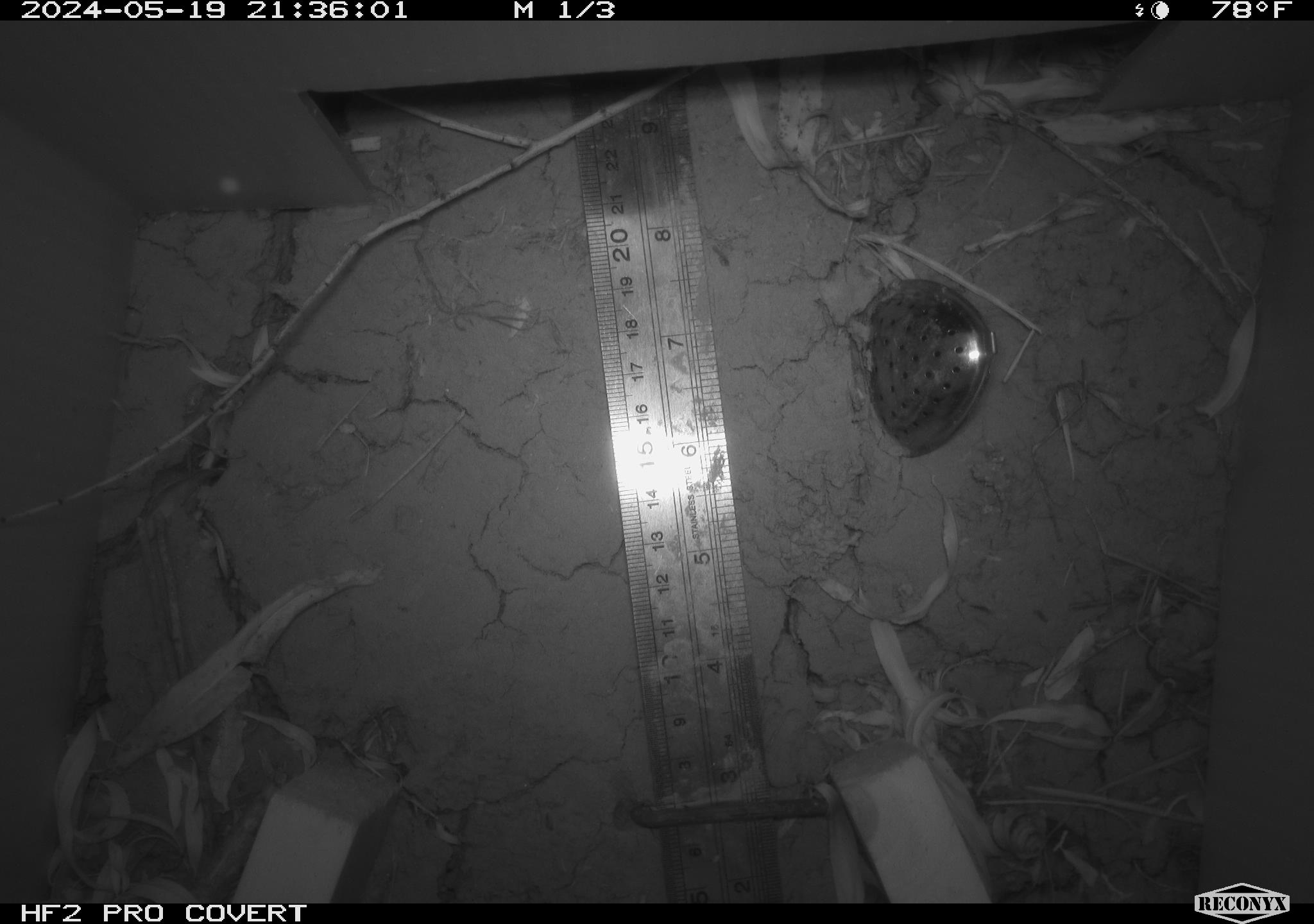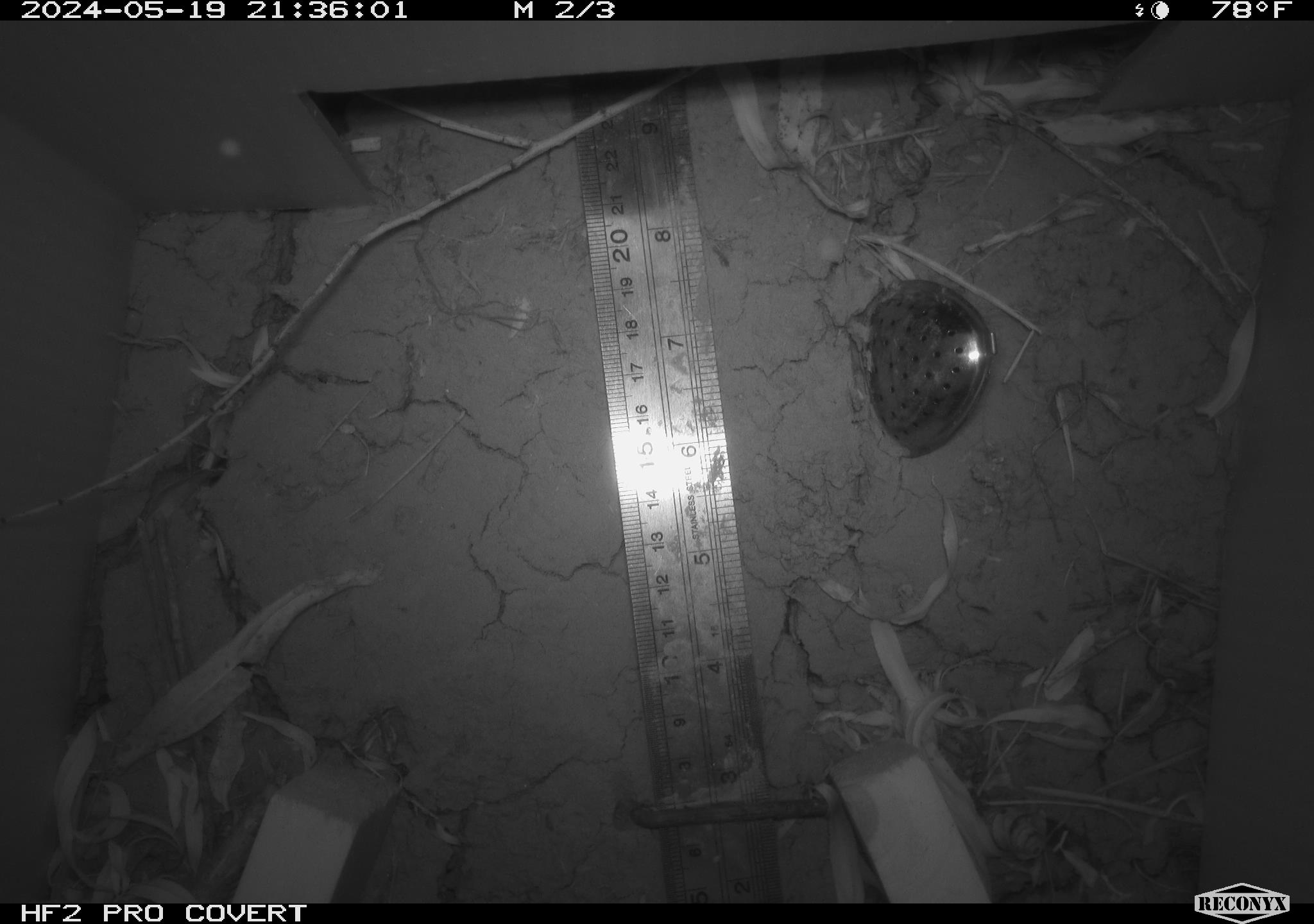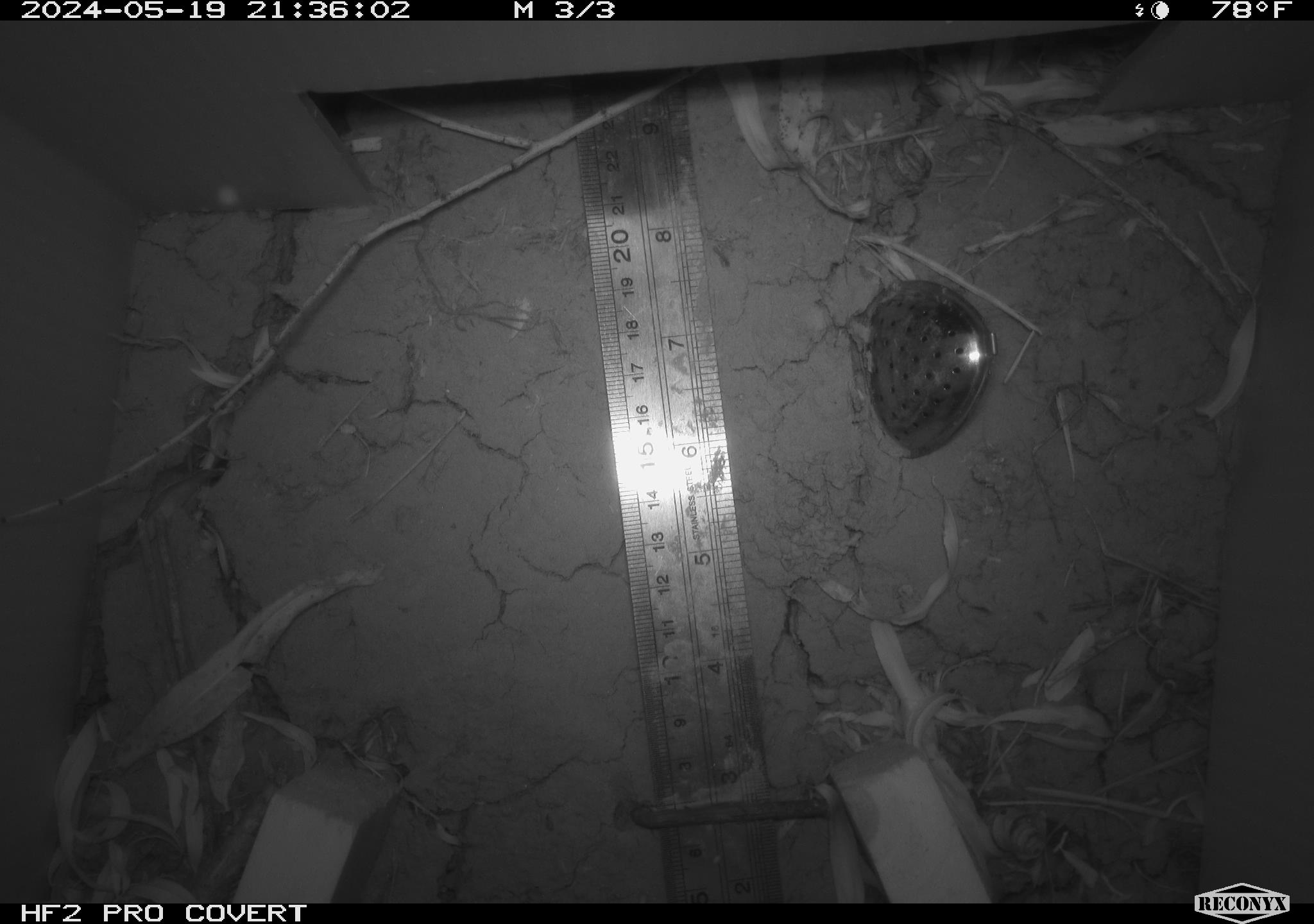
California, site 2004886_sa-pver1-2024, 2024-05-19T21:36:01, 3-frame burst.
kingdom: Animalia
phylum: Chordata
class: Mammalia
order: Rodentia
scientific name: Rodentia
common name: rodent